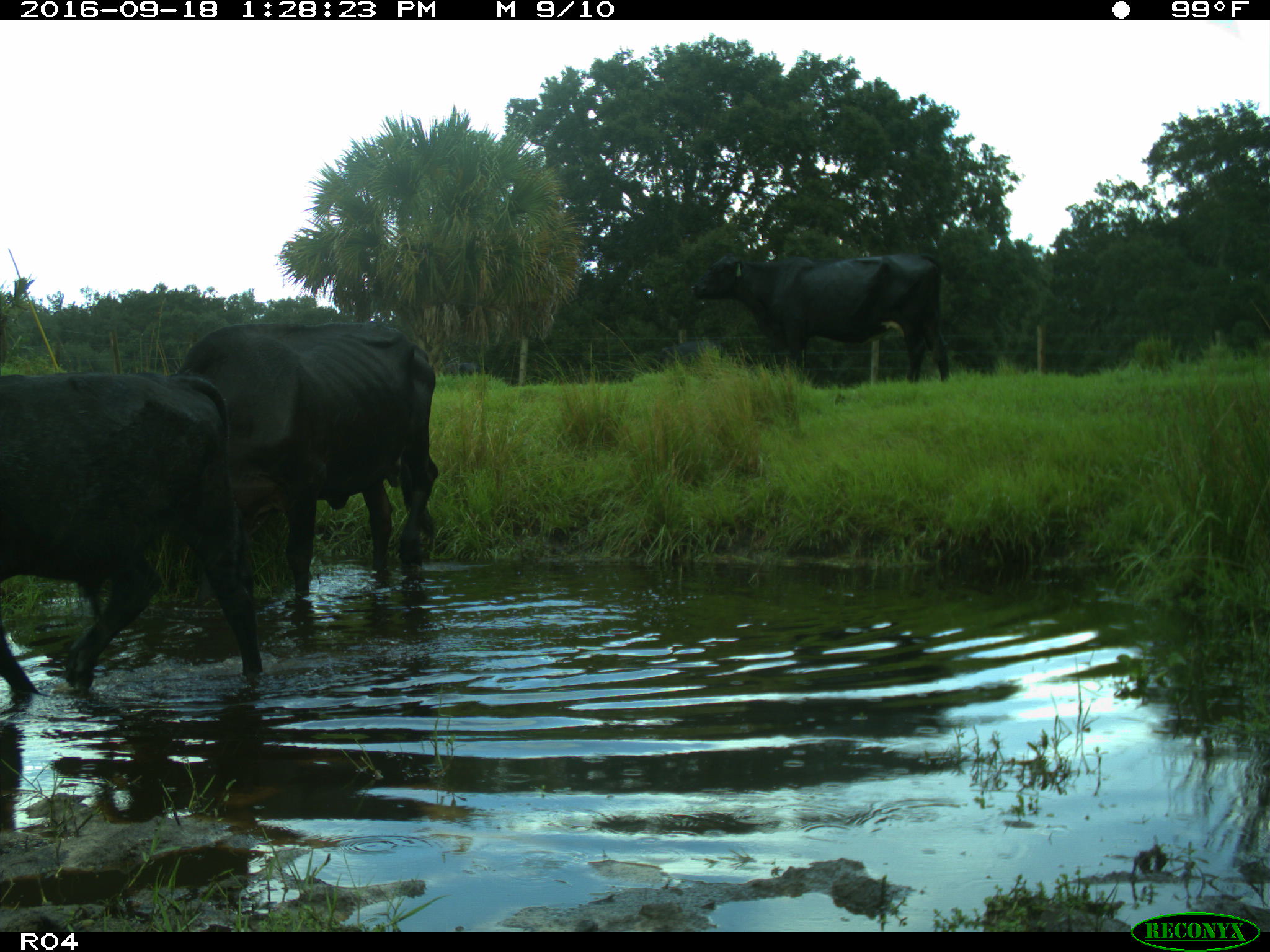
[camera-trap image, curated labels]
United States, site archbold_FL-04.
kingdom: Animalia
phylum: Chordata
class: Mammalia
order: Artiodactyla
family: Bovidae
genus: Bos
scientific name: Bos taurus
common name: domestic cow